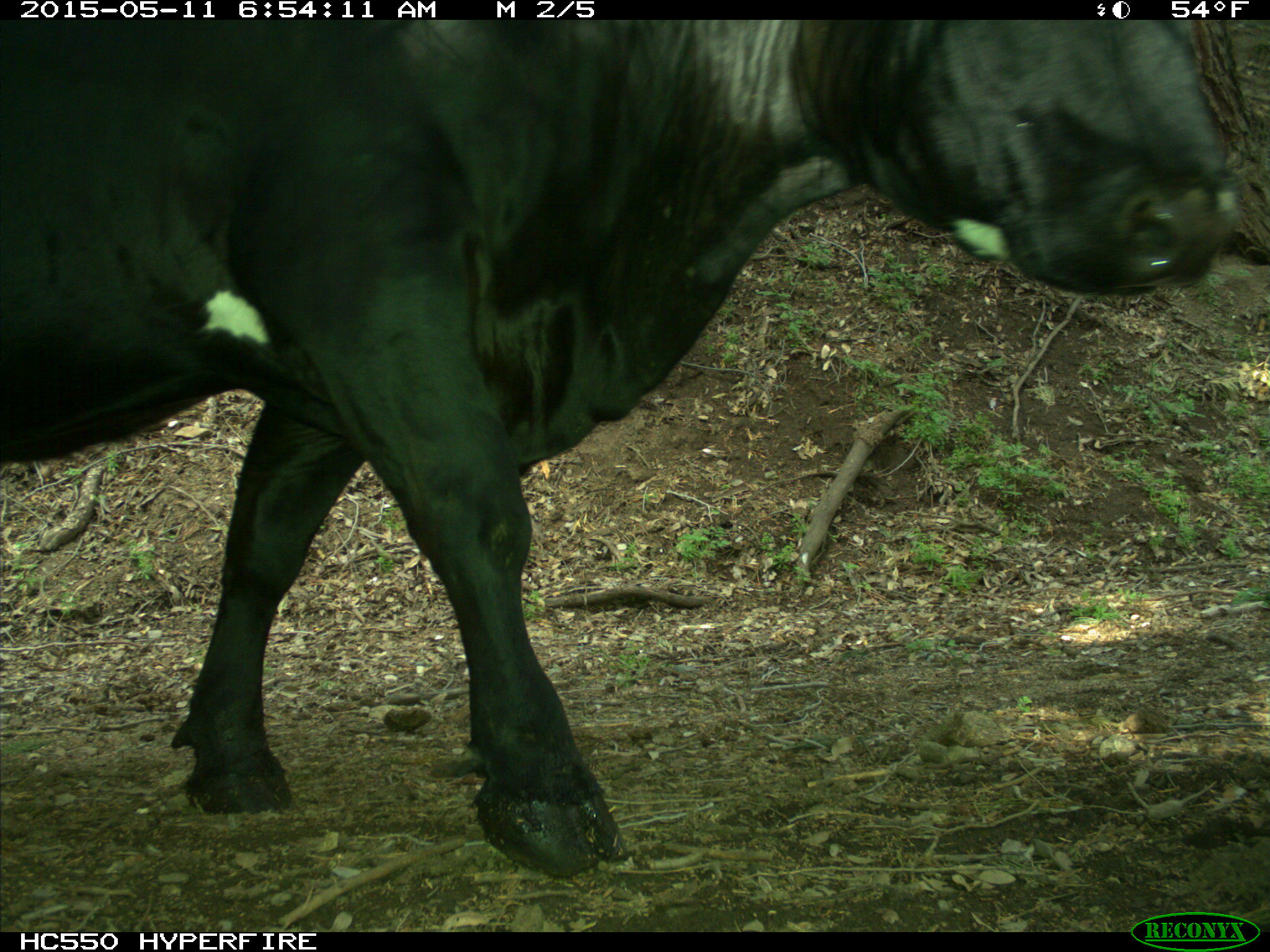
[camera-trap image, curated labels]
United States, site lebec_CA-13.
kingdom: Animalia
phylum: Chordata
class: Mammalia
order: Artiodactyla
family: Bovidae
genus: Bos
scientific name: Bos taurus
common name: domestic cow